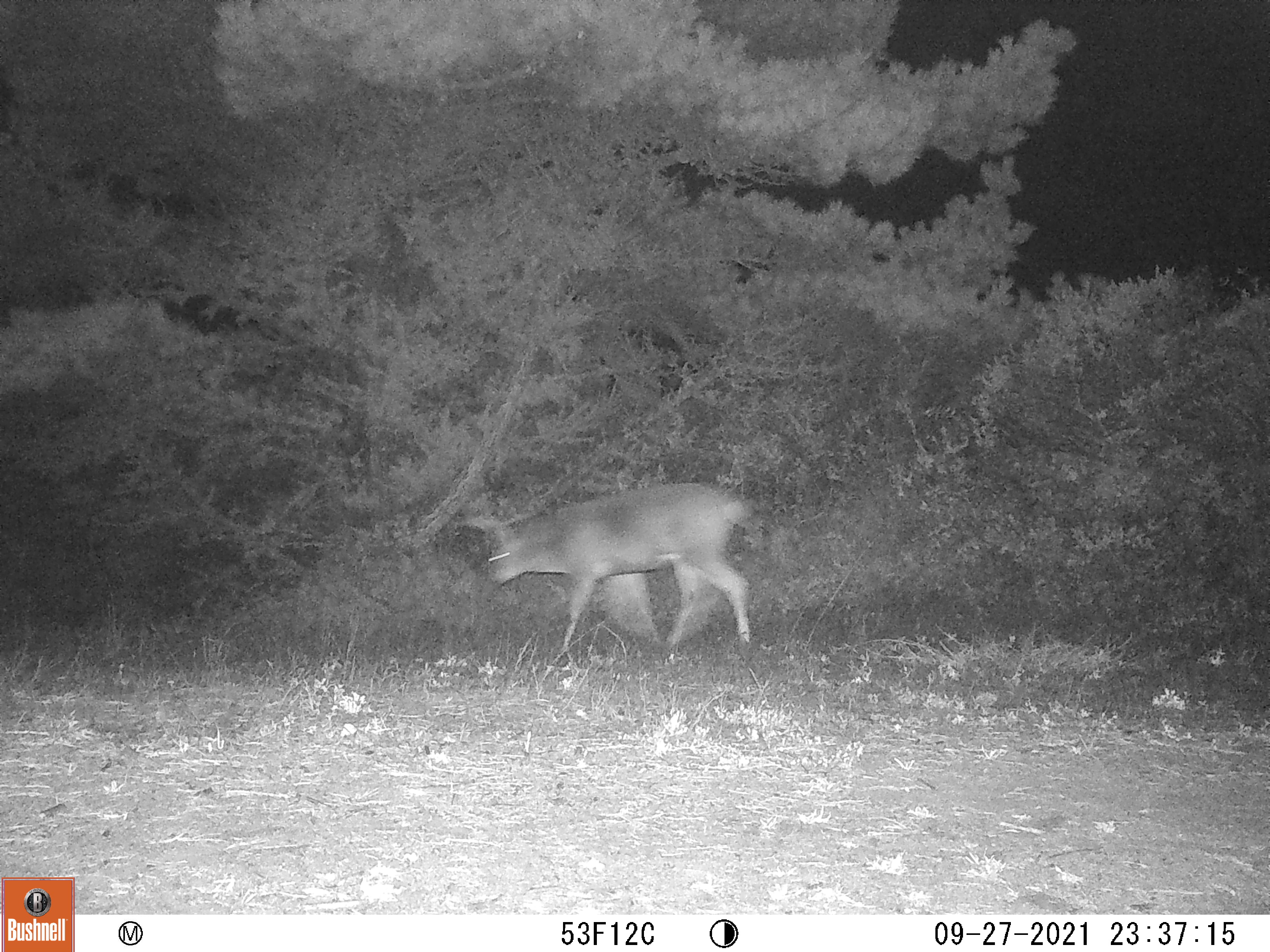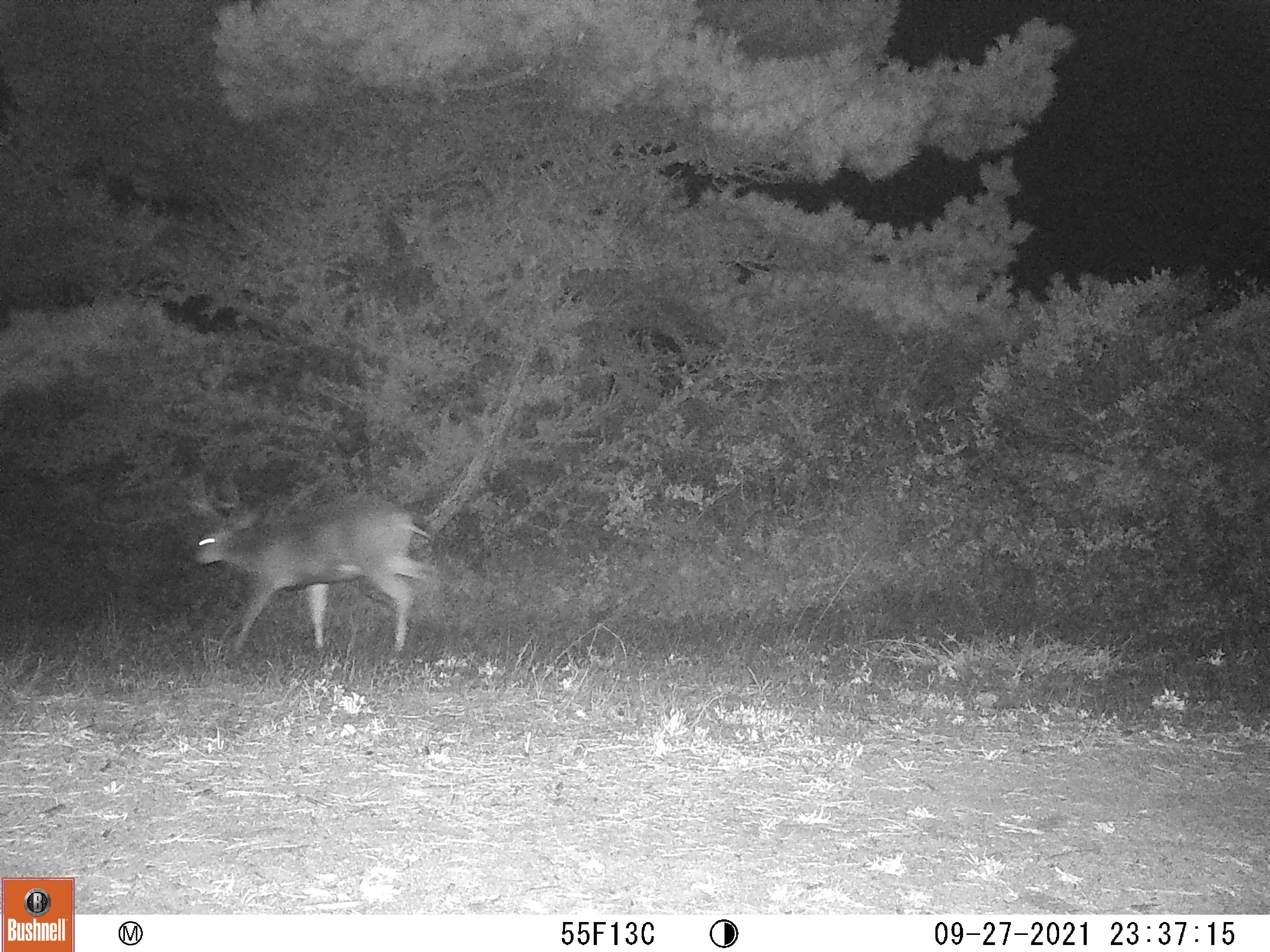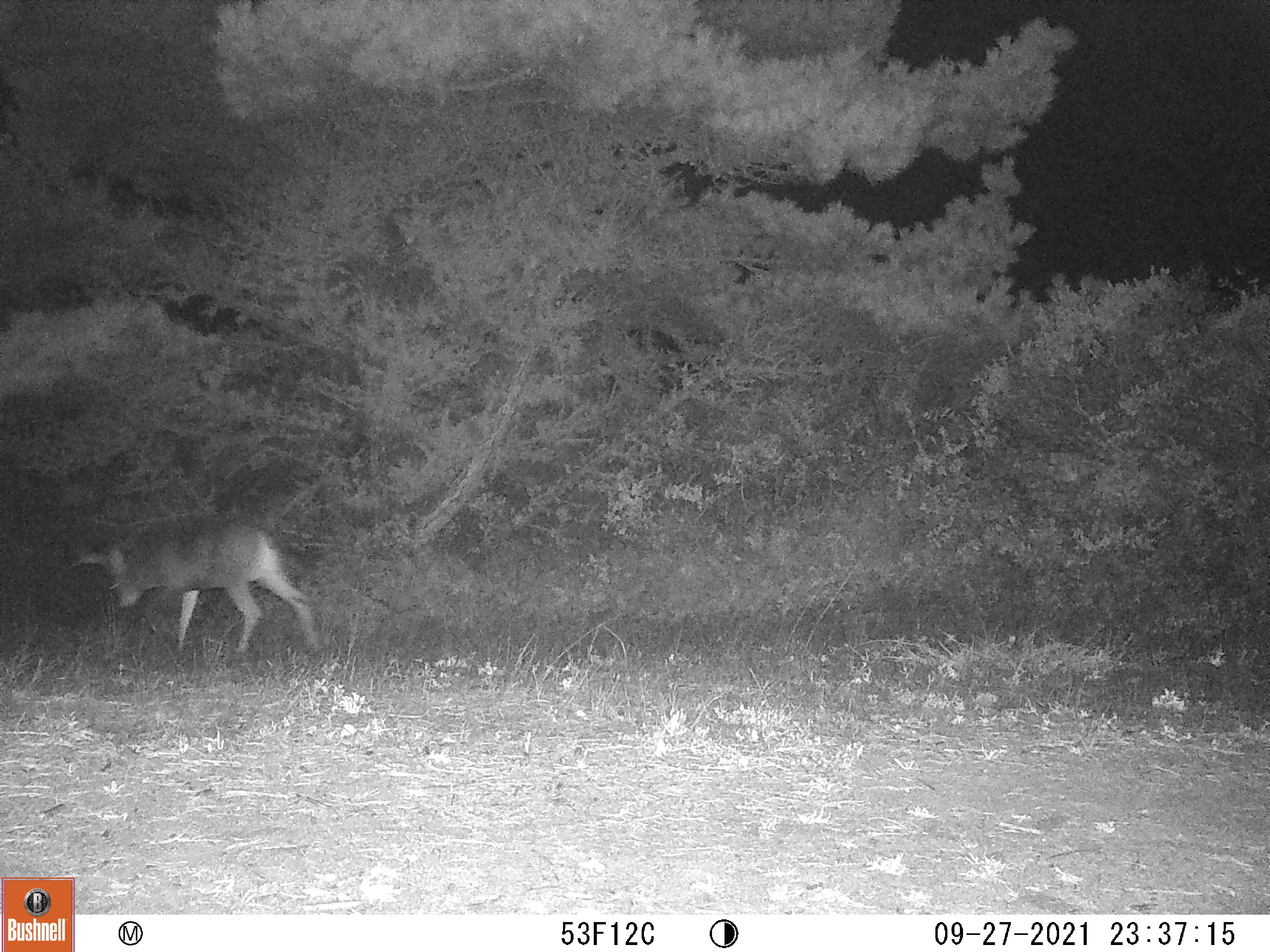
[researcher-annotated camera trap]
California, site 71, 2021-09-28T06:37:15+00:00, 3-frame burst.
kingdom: Animalia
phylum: Chordata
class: Mammalia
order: Artiodactyla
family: Cervidae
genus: Odocoileus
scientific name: Odocoileus hemionus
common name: mule deer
Mule deer (Odocoileus hemionus).